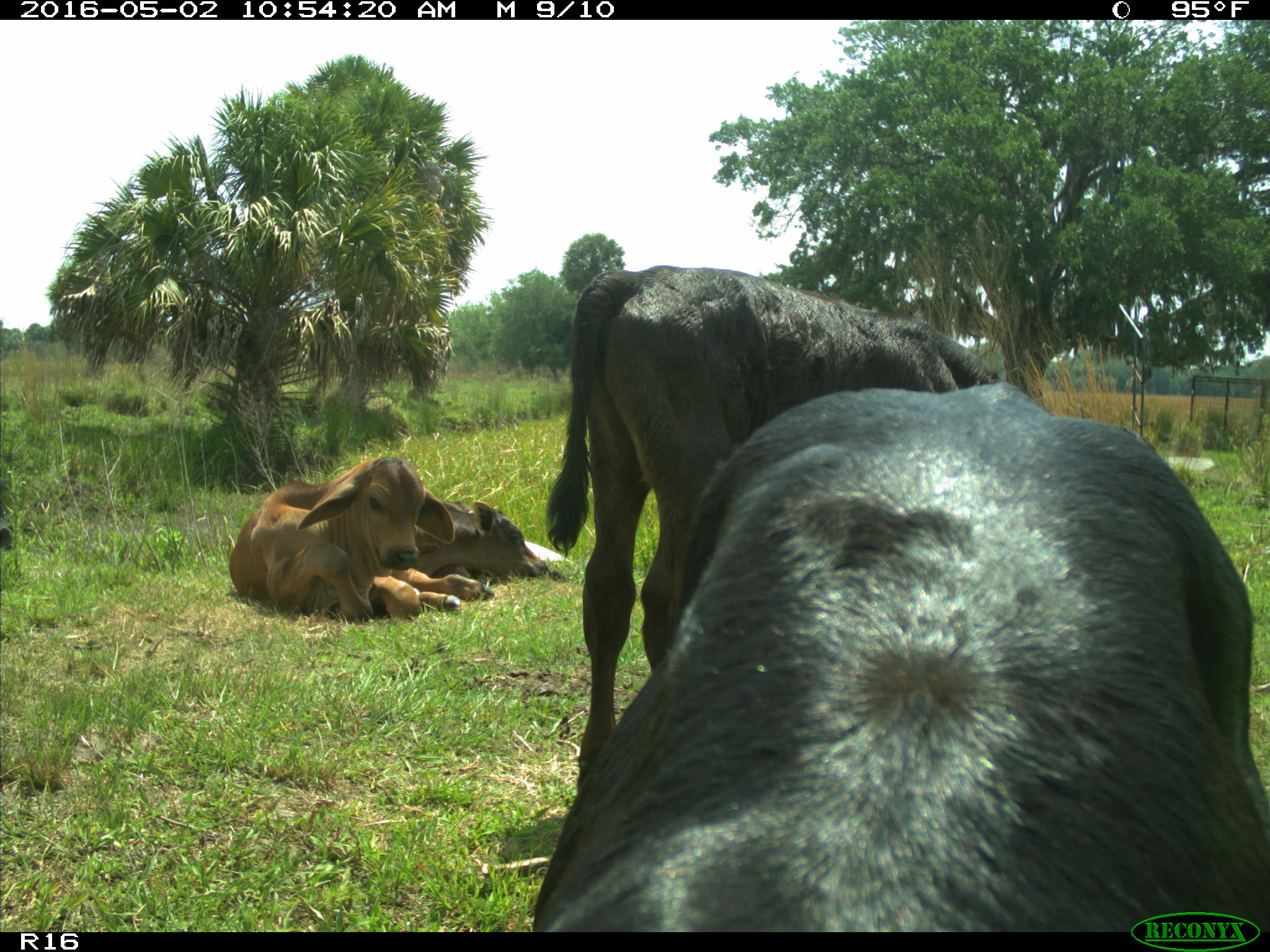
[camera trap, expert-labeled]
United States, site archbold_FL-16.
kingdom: Animalia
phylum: Chordata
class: Mammalia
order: Artiodactyla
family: Bovidae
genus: Bos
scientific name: Bos taurus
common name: domestic cow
Bos taurus (domestic cow).